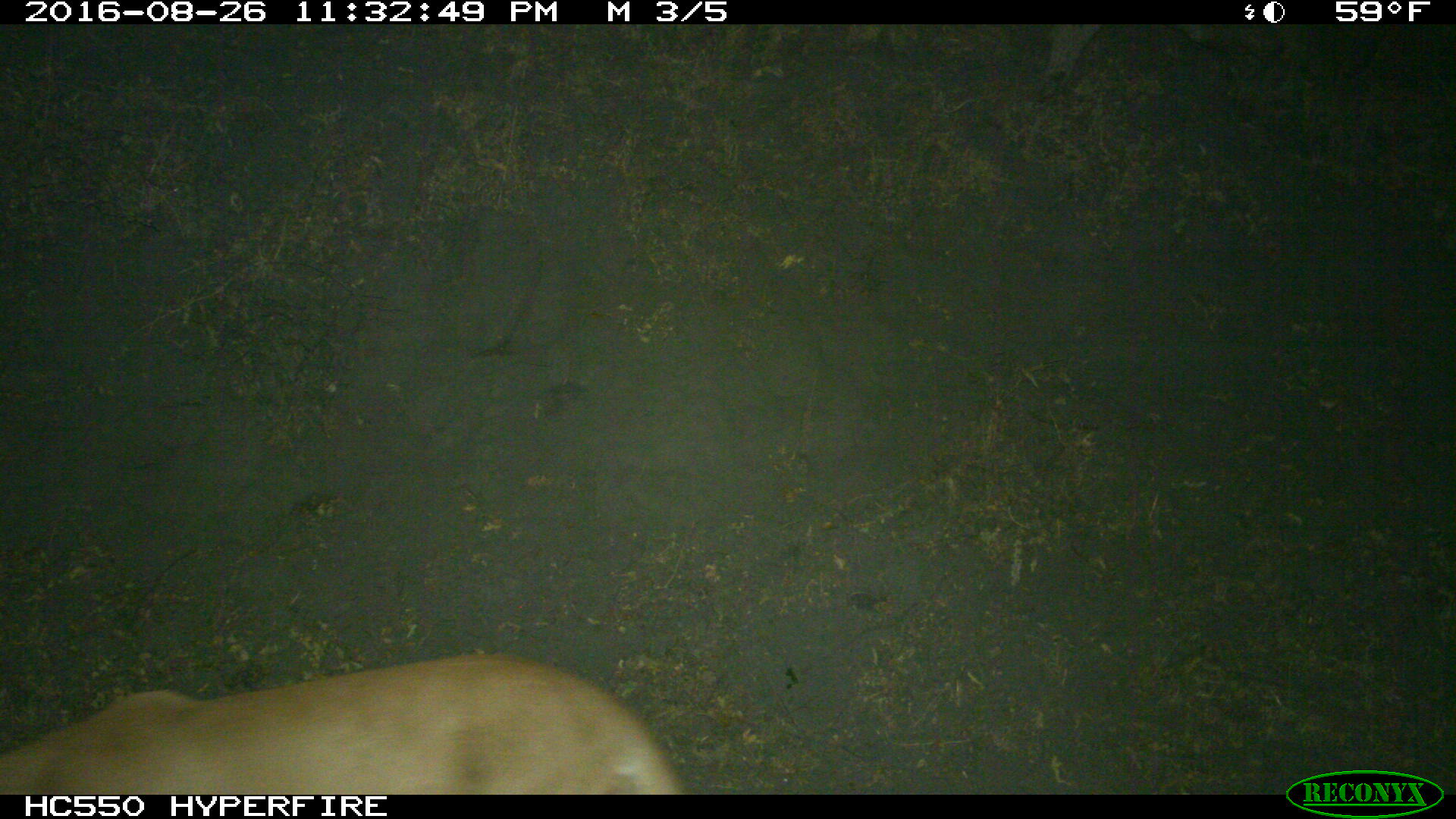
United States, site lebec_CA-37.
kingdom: Animalia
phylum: Chordata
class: Mammalia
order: Carnivora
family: Felidae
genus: Puma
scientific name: Puma concolor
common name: mountain lion